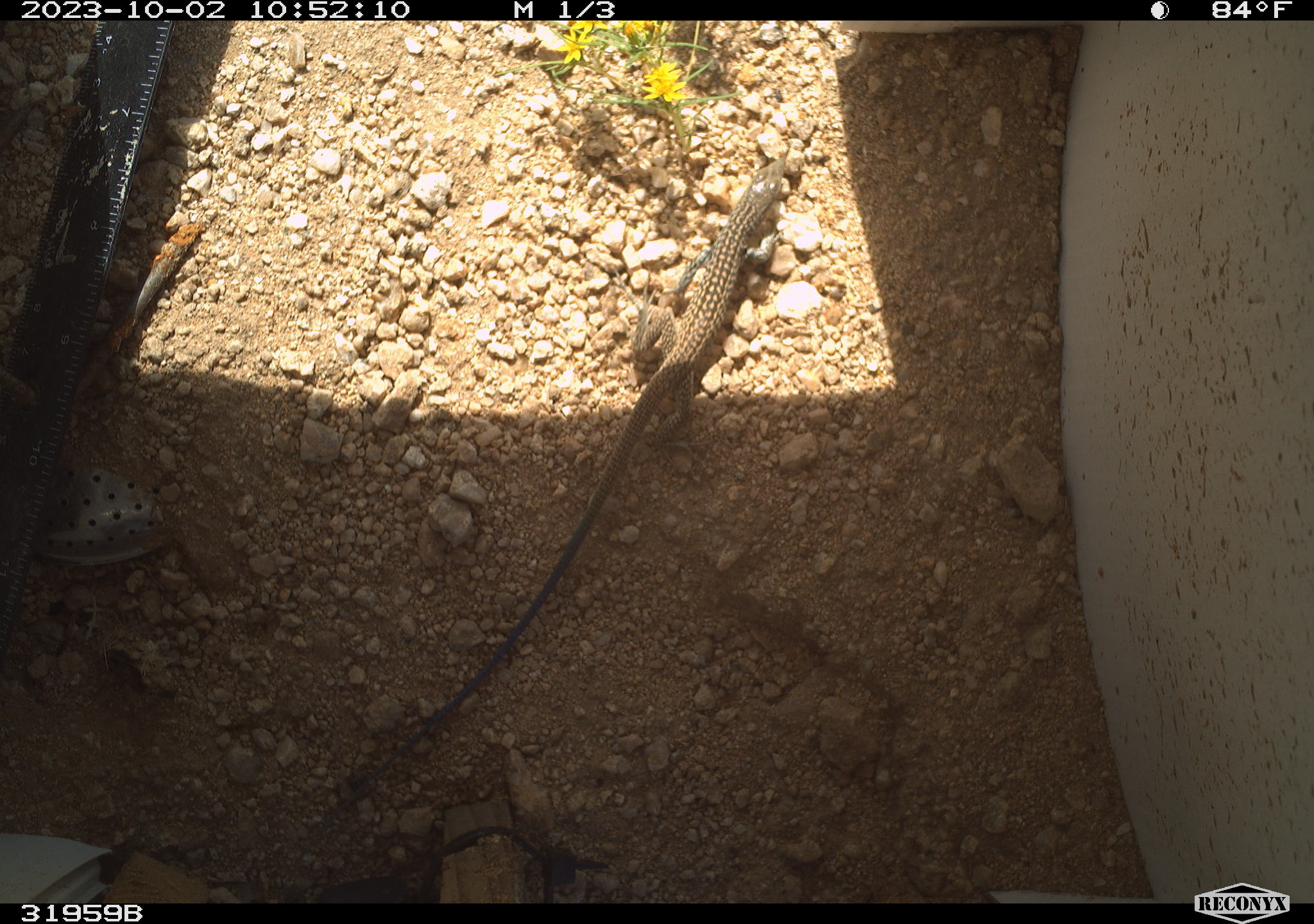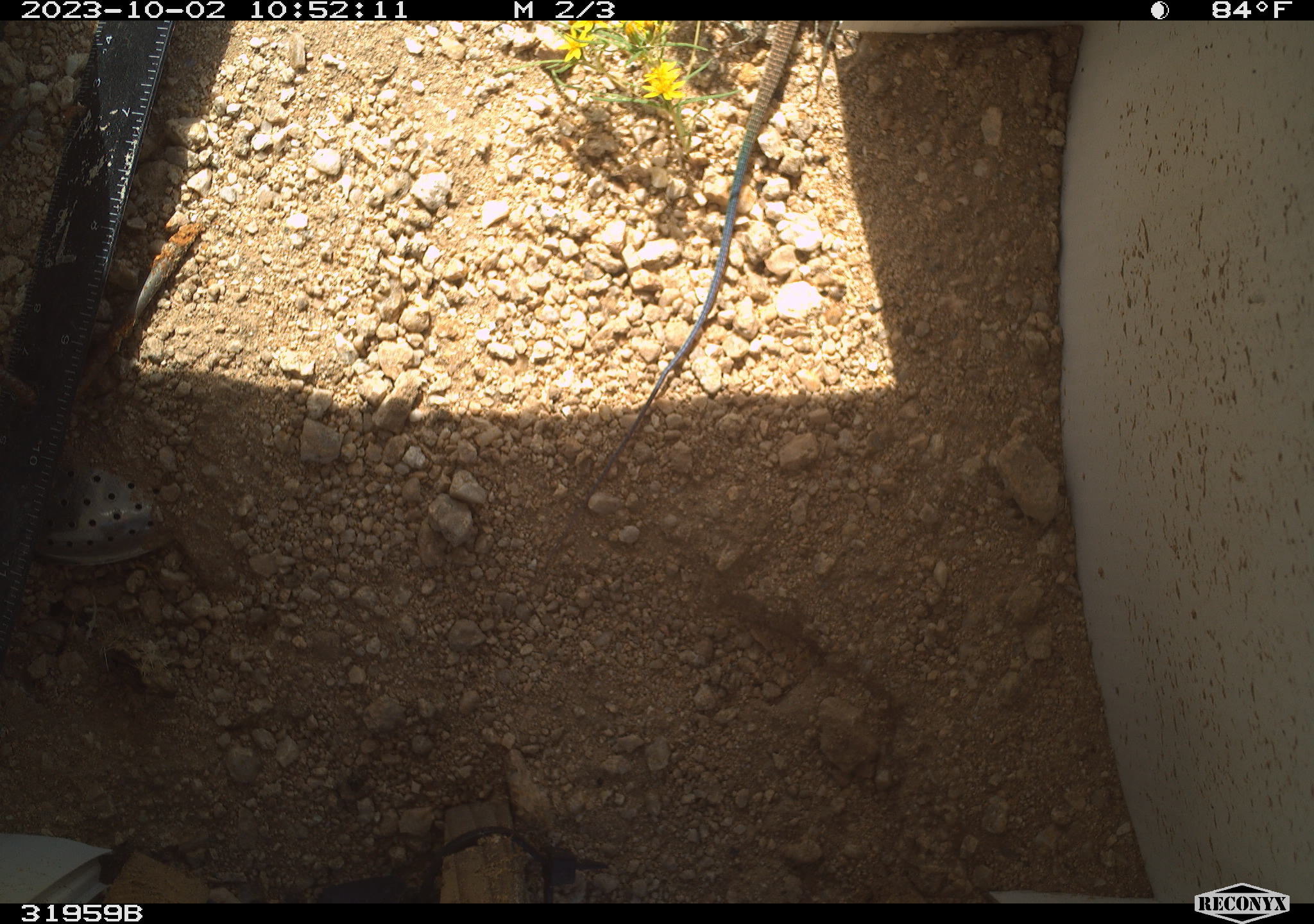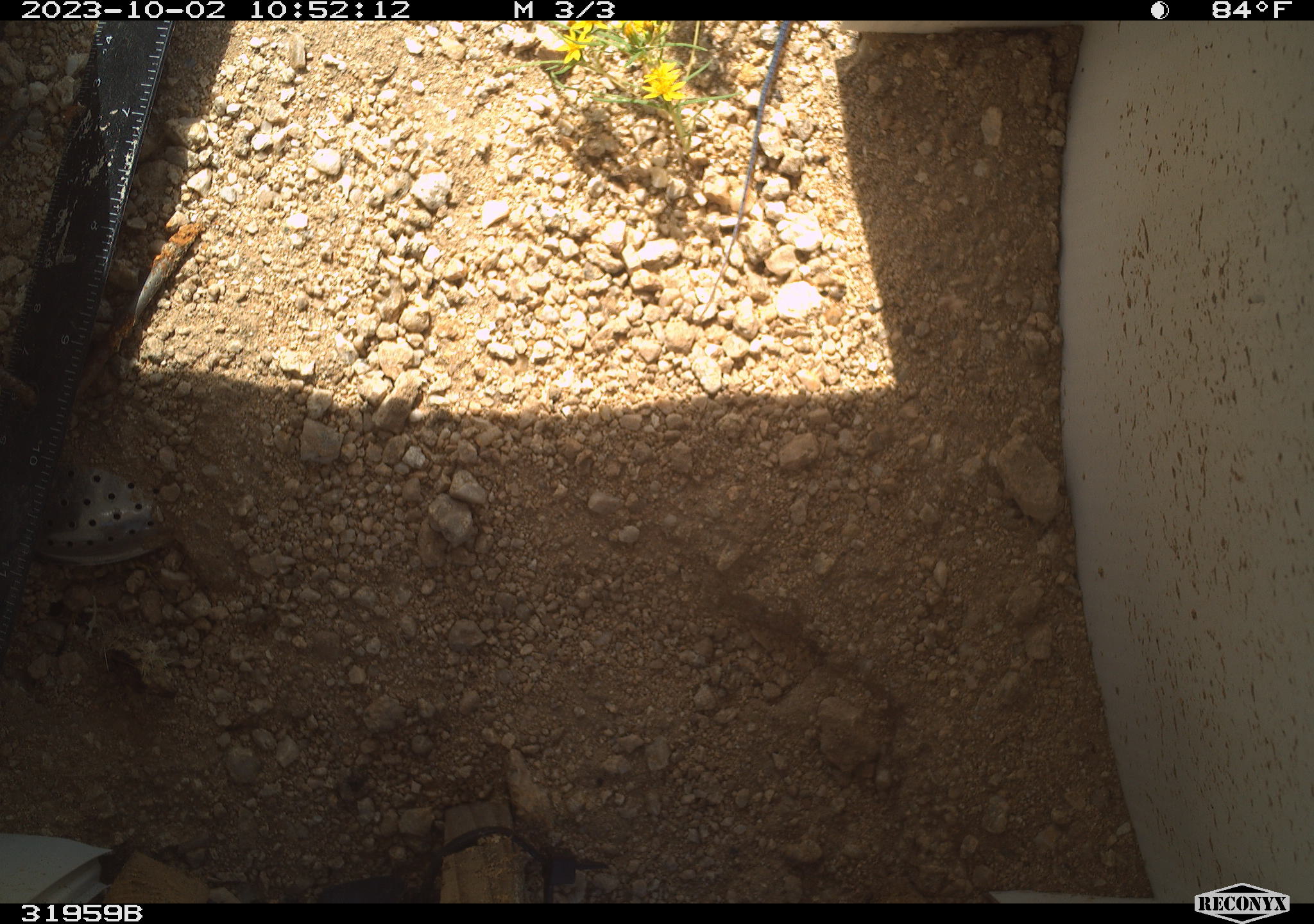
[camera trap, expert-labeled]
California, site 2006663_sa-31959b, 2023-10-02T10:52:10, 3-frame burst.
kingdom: Animalia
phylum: Chordata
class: Reptilia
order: Squamata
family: Teiidae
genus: Aspidoscelis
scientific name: Aspidoscelis tigris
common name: western whiptail